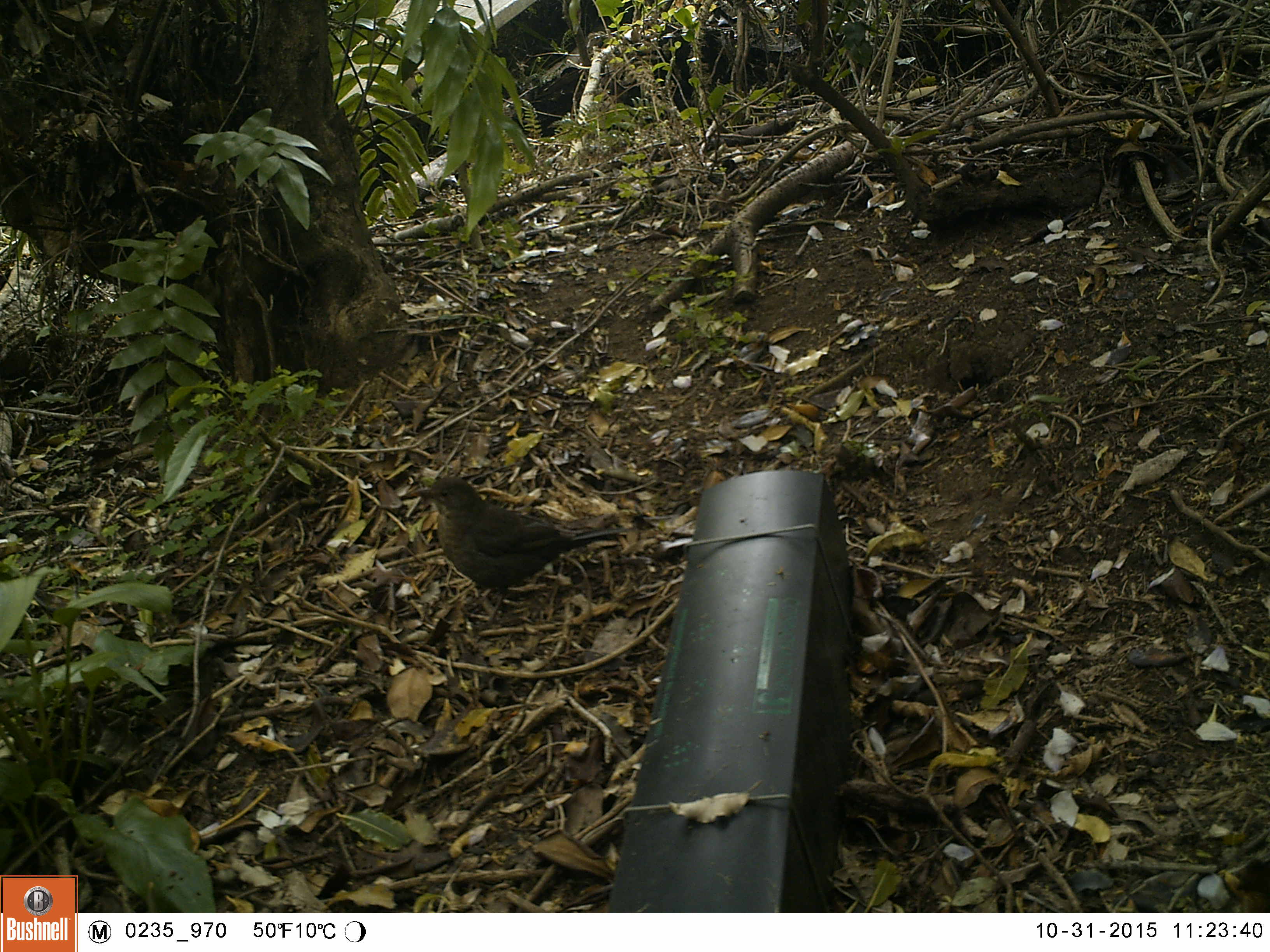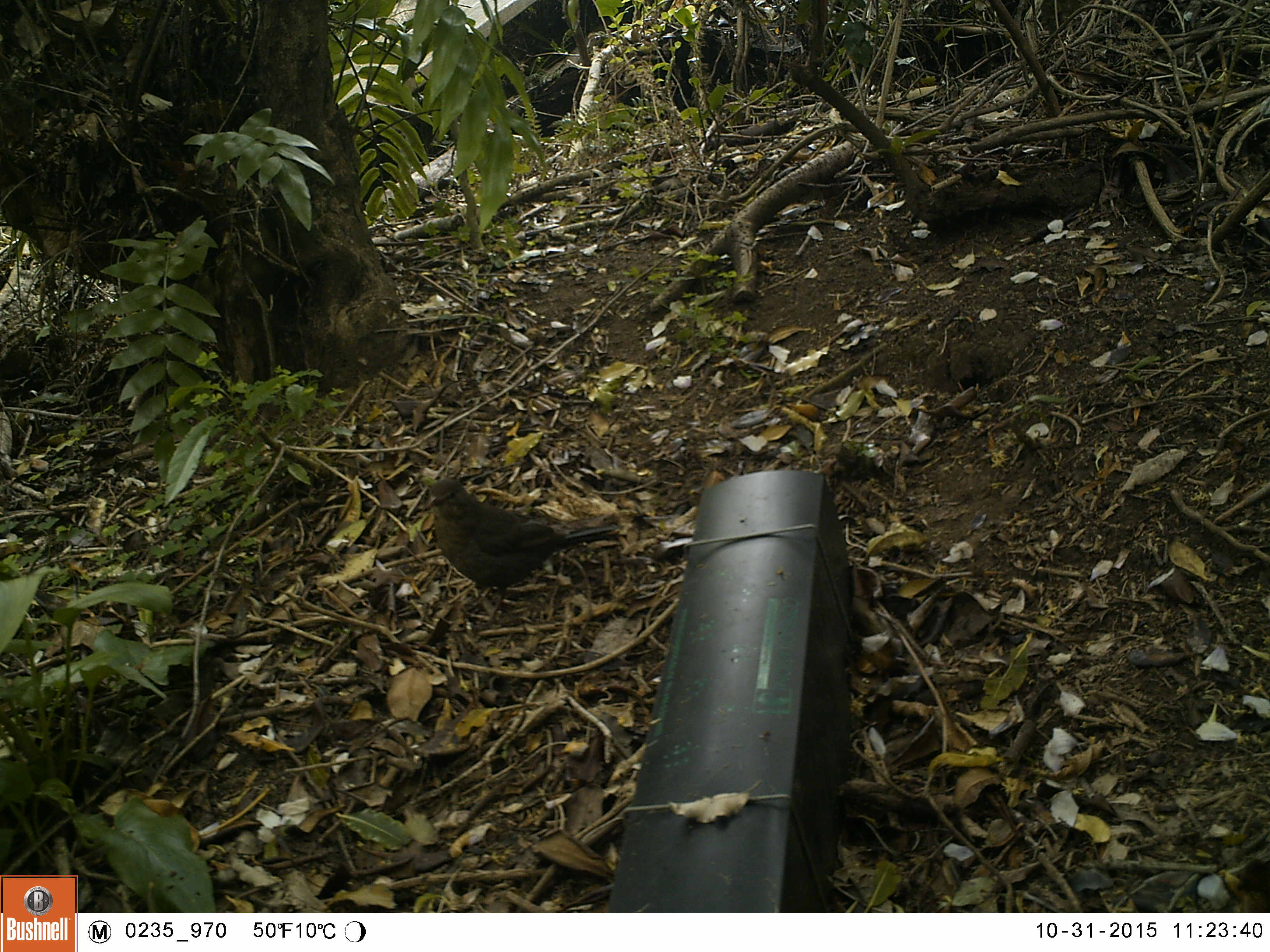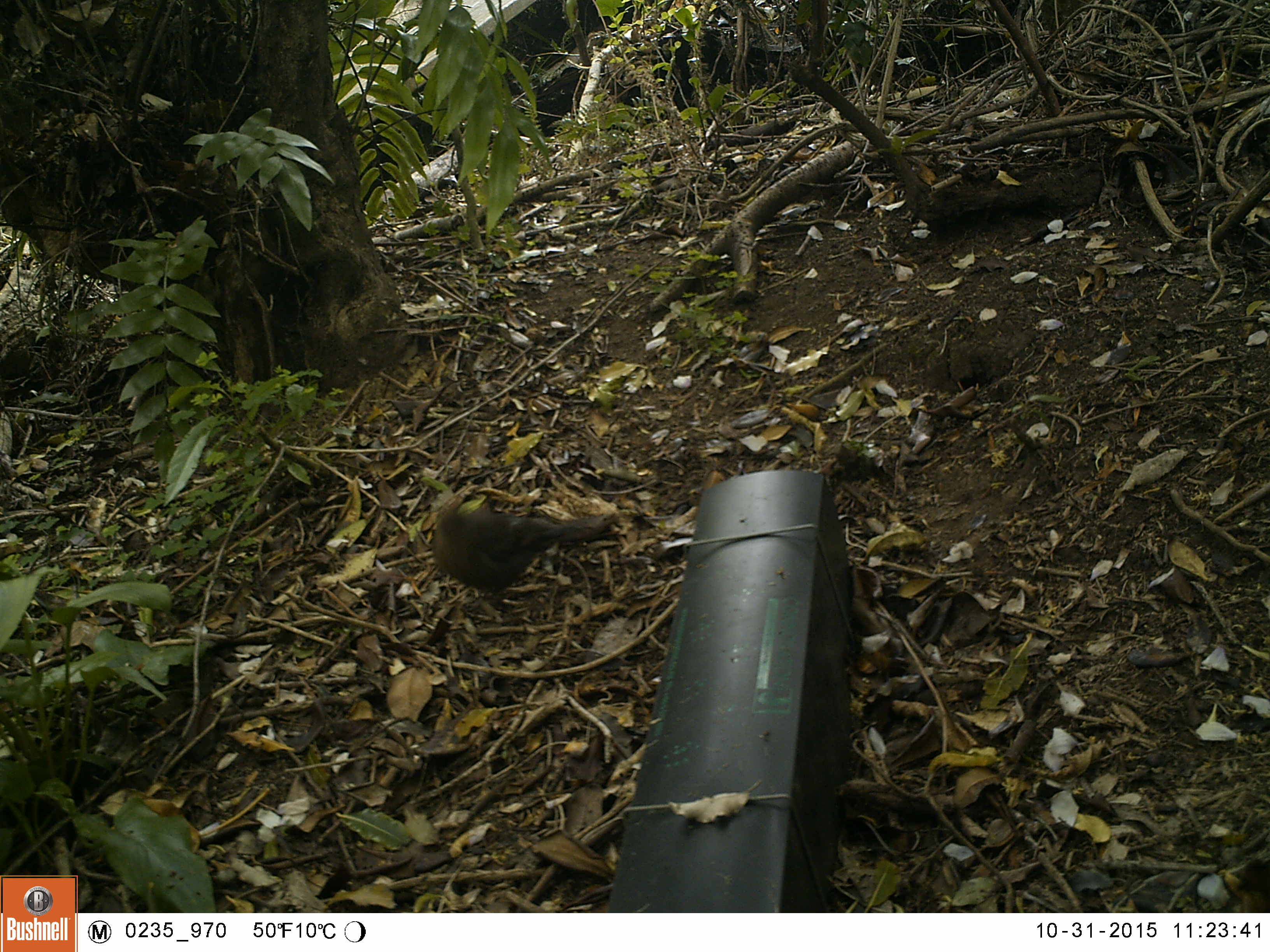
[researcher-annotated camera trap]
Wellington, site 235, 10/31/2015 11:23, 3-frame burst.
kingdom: Animalia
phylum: Chordata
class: Aves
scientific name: Aves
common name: bird